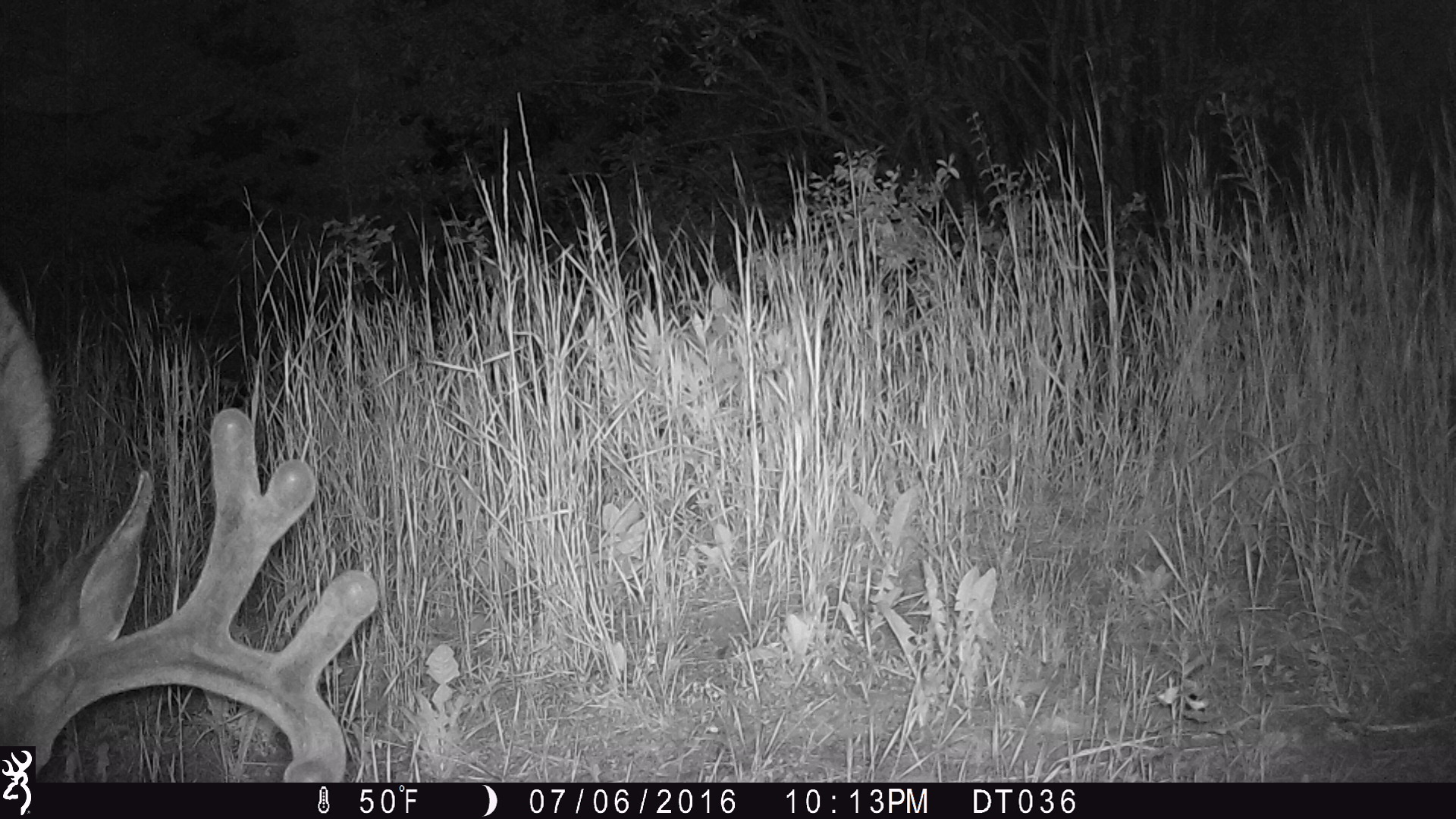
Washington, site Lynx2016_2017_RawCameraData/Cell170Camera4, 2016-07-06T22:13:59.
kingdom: Animalia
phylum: Chordata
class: Mammalia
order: Artiodactyla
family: Cervidae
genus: Odocoileus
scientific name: Odocoileus hemionus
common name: mule deer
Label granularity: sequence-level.